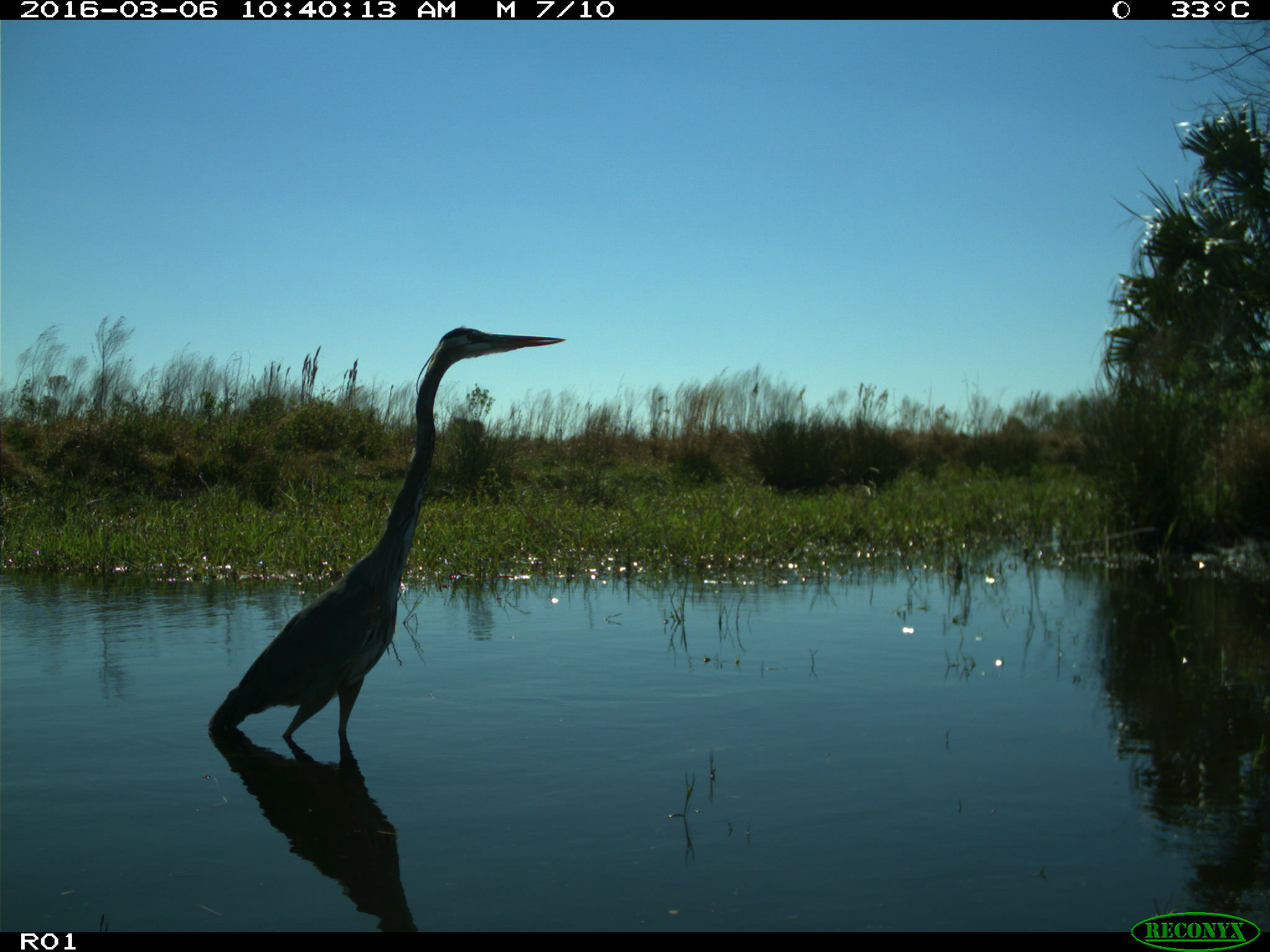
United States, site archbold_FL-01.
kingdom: Animalia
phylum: Chordata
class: Aves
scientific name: Aves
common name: birds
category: unidentified bird